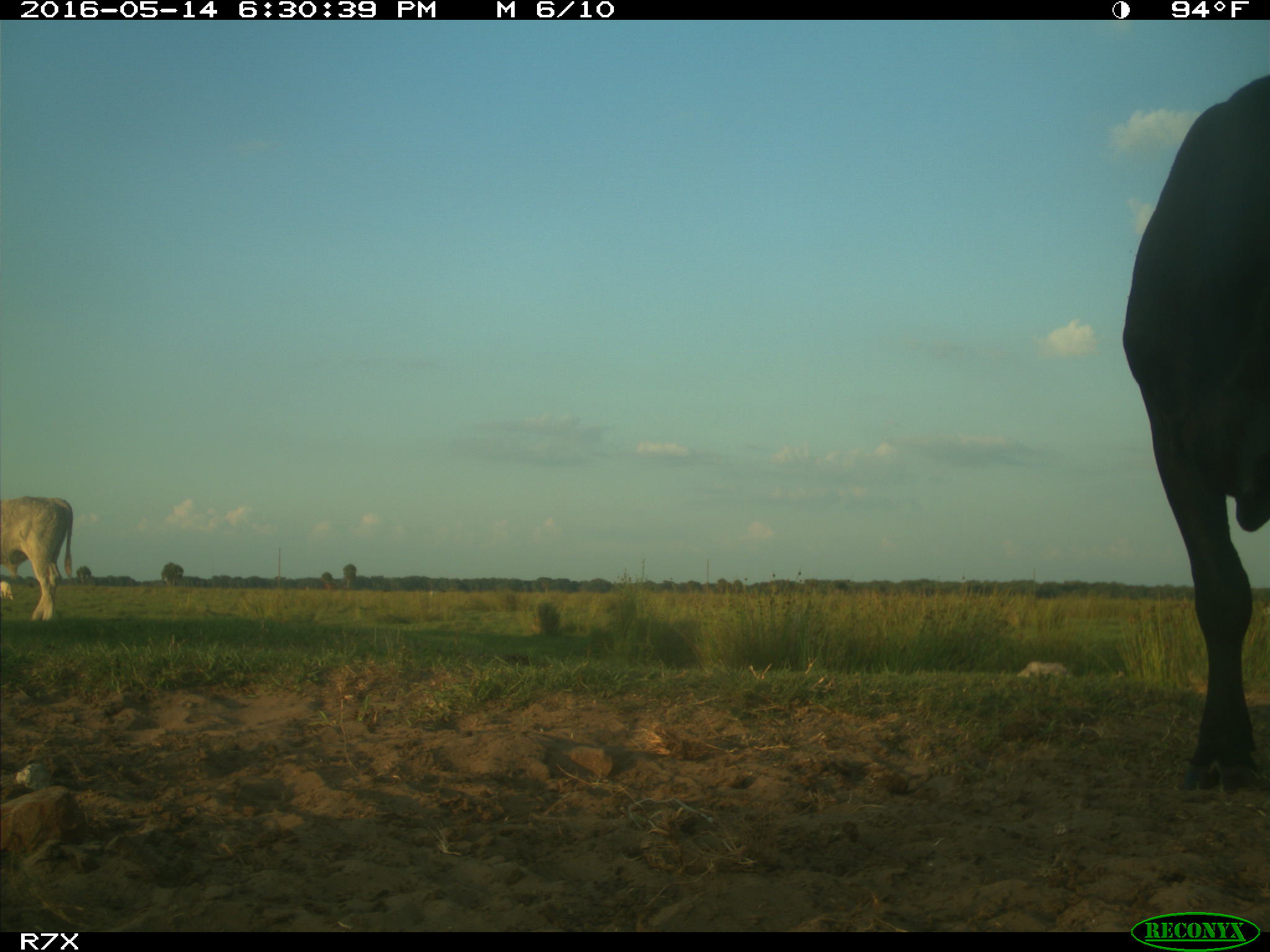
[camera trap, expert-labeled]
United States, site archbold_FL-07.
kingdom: Animalia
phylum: Chordata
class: Mammalia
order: Artiodactyla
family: Bovidae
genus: Bos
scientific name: Bos taurus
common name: domestic cow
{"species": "Bos taurus (domestic cow)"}